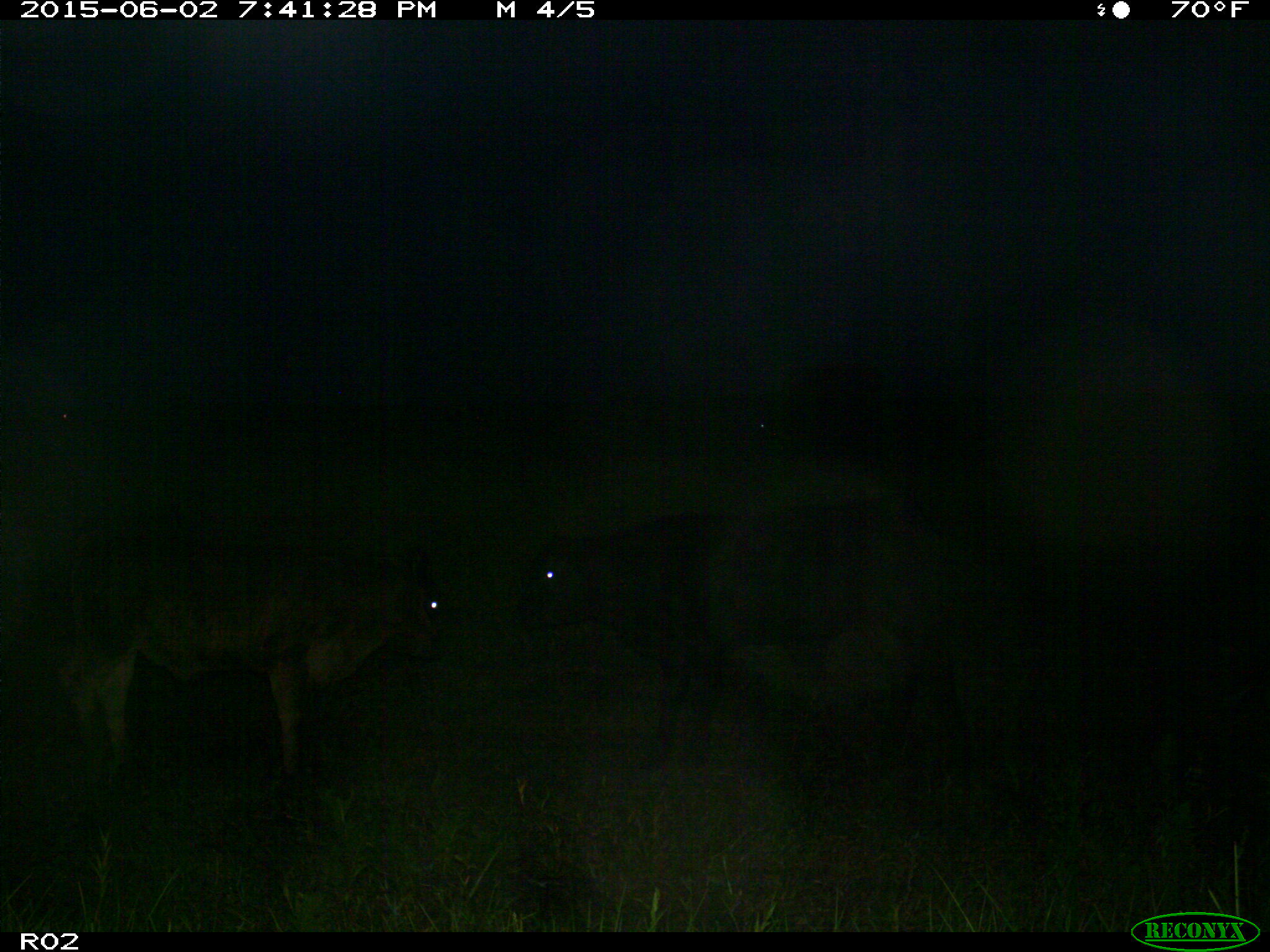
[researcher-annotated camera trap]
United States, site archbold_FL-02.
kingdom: Animalia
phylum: Chordata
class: Mammalia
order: Artiodactyla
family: Bovidae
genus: Bos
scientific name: Bos taurus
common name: domestic cow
Bos taurus (domestic cow).